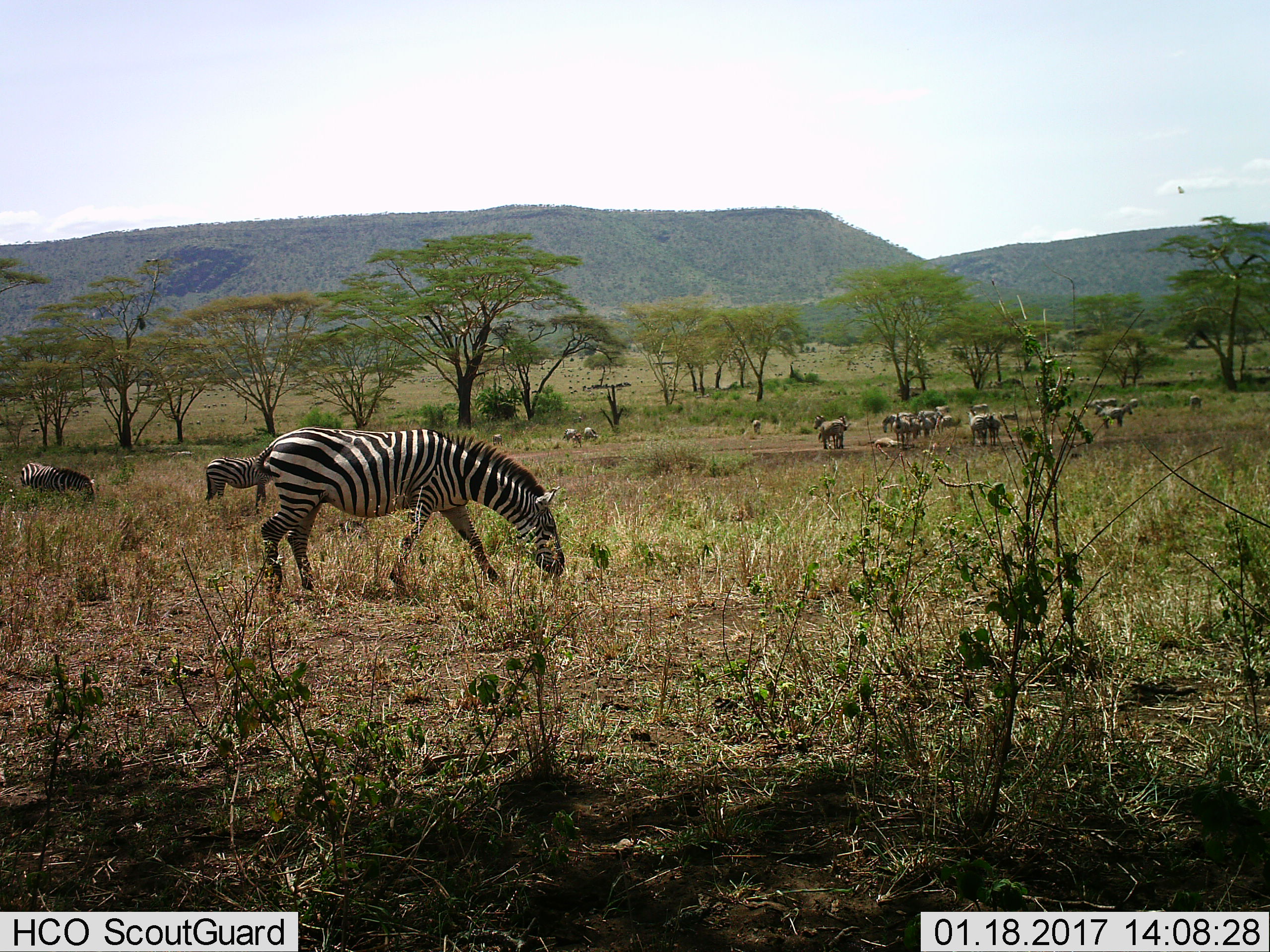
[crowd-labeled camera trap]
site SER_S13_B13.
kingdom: Animalia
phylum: Chordata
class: Mammalia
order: Perissodactyla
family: Equidae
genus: Equus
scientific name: Equus quagga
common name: plains zebra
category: zebraplains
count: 11-50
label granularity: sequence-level